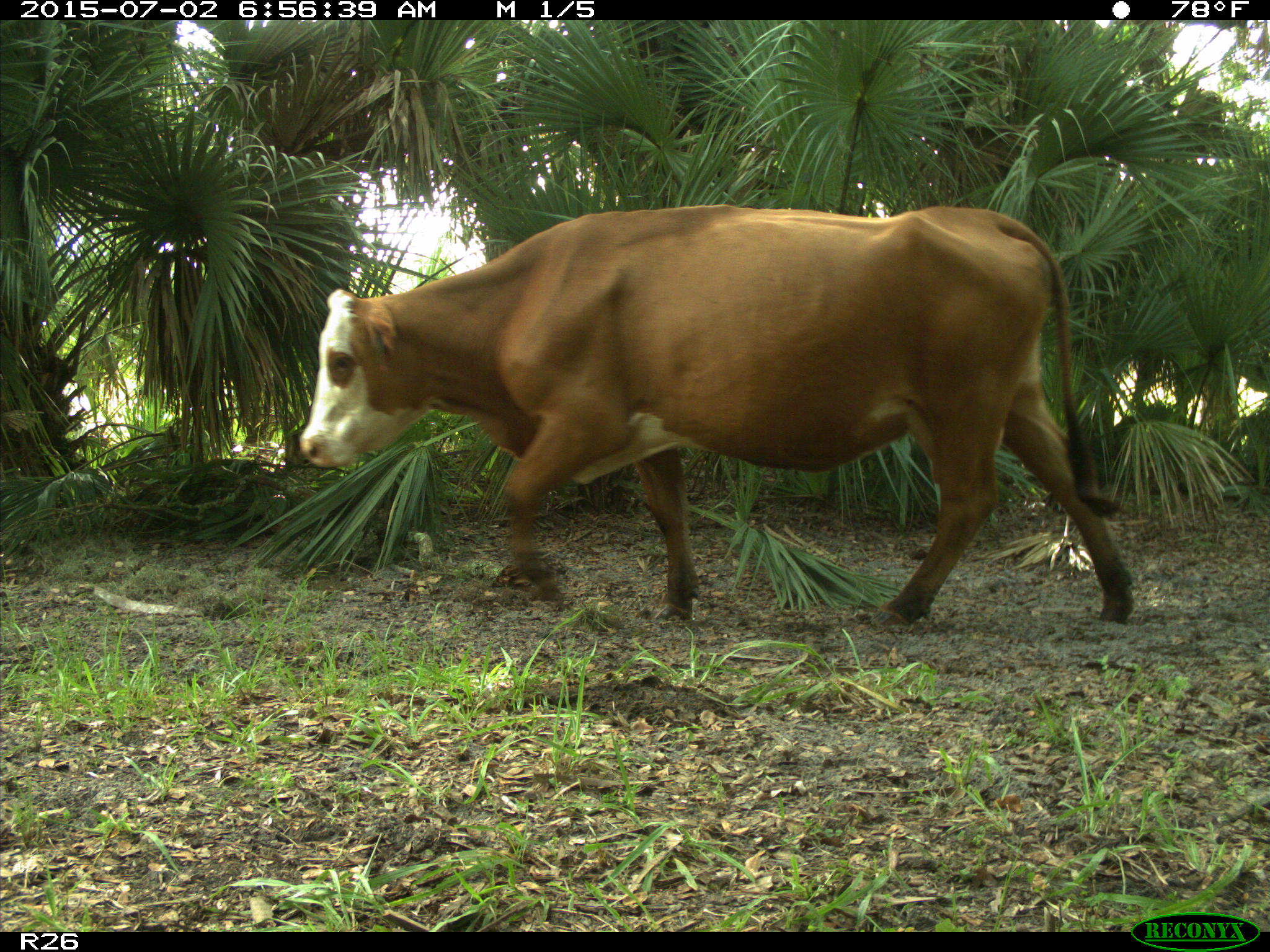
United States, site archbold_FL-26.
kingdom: Animalia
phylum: Chordata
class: Mammalia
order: Artiodactyla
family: Suidae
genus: Sus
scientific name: Sus scrofa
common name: wild boar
Sus scrofa (wild boar).